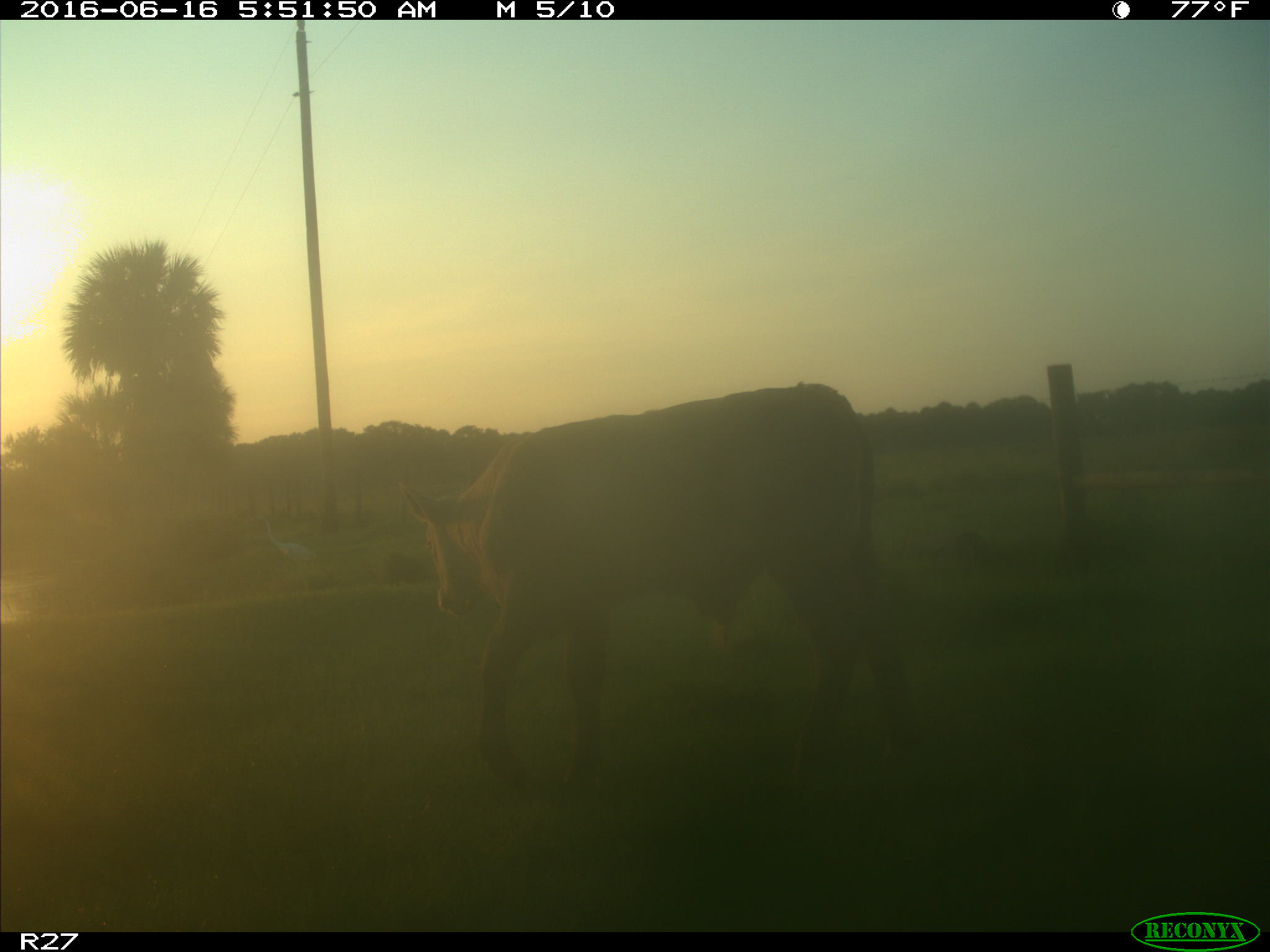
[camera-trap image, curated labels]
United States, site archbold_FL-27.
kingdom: Animalia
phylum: Chordata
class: Mammalia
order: Artiodactyla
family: Bovidae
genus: Bos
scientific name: Bos taurus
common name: domestic cow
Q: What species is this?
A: Bos taurus (domestic cow).